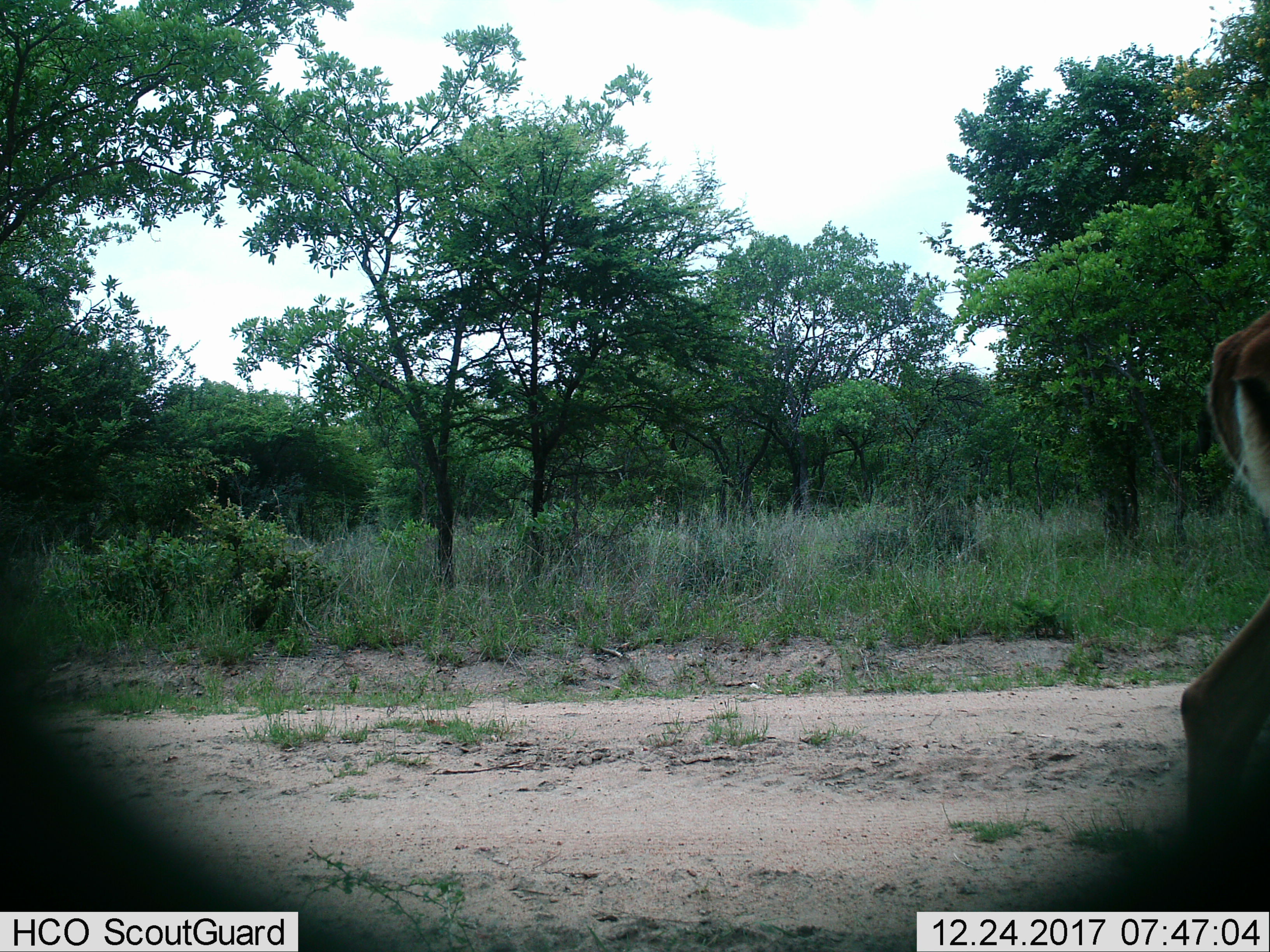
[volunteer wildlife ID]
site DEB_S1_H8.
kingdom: Animalia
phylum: Chordata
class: Mammalia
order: Artiodactyla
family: Bovidae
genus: Aepyceros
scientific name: Aepyceros melampus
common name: impala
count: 1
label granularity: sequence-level